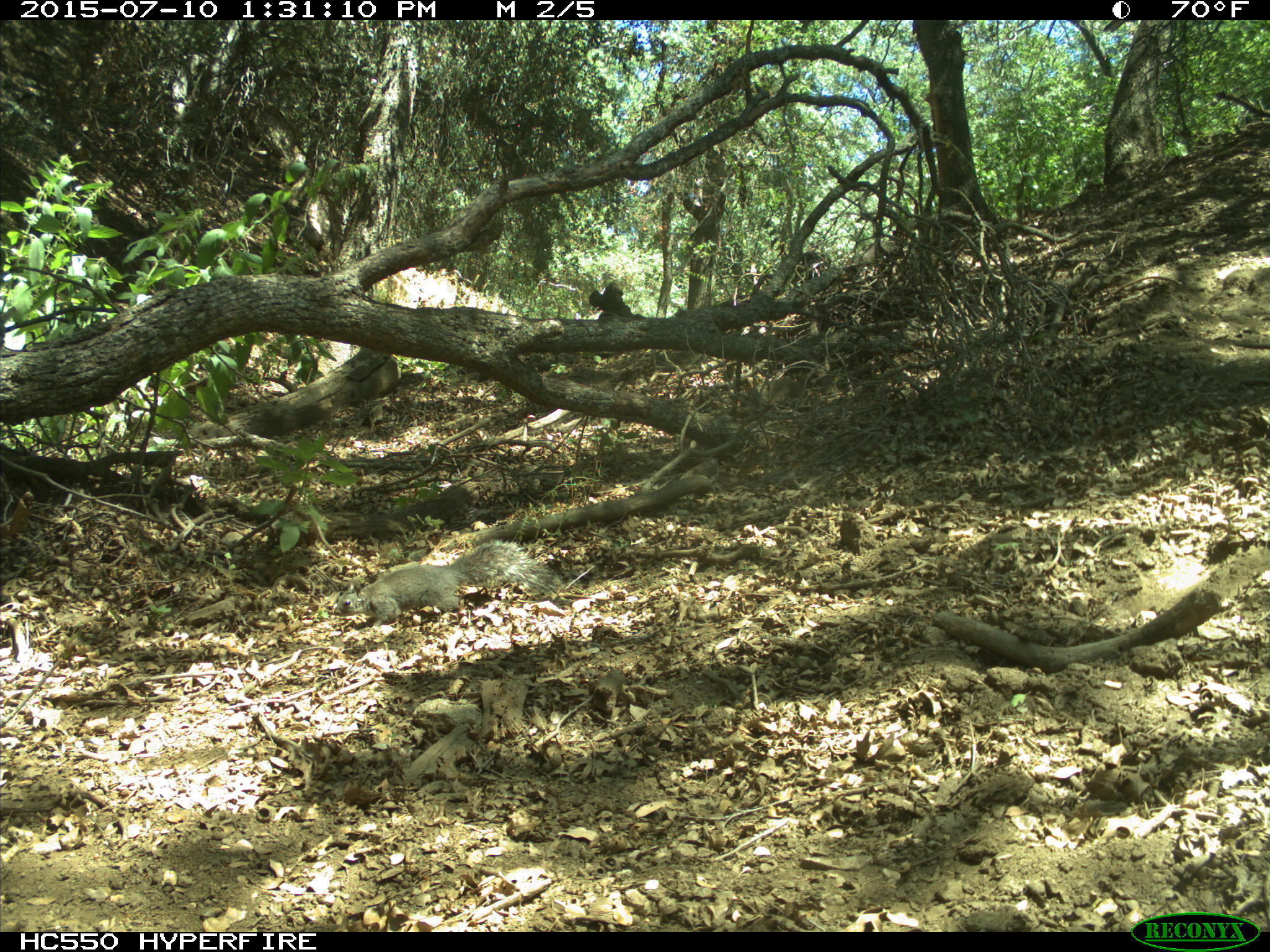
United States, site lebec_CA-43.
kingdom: Animalia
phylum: Chordata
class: Mammalia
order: Rodentia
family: Sciuridae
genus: Sciurus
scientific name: Sciurus carolinensis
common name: eastern gray squirrel